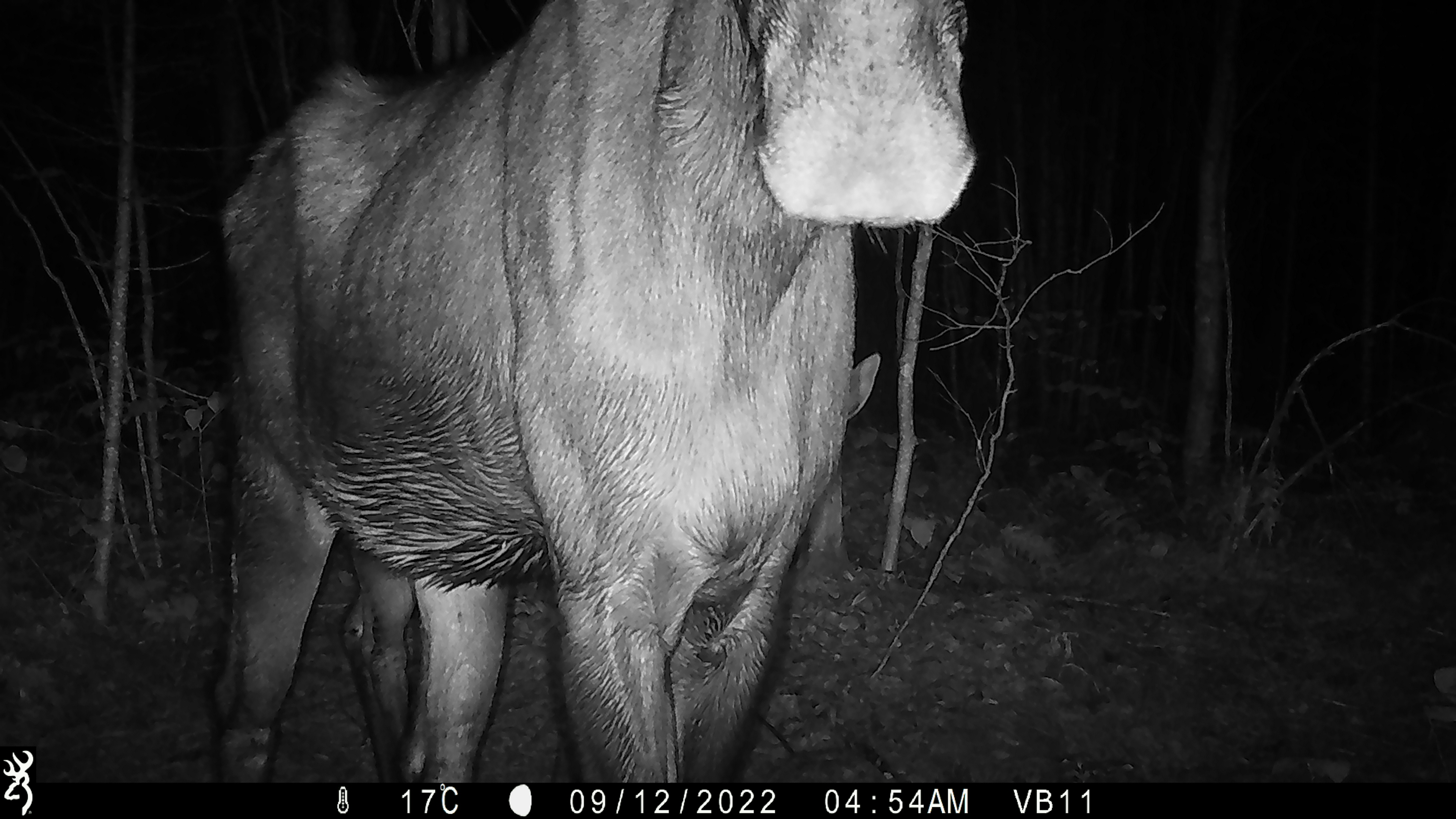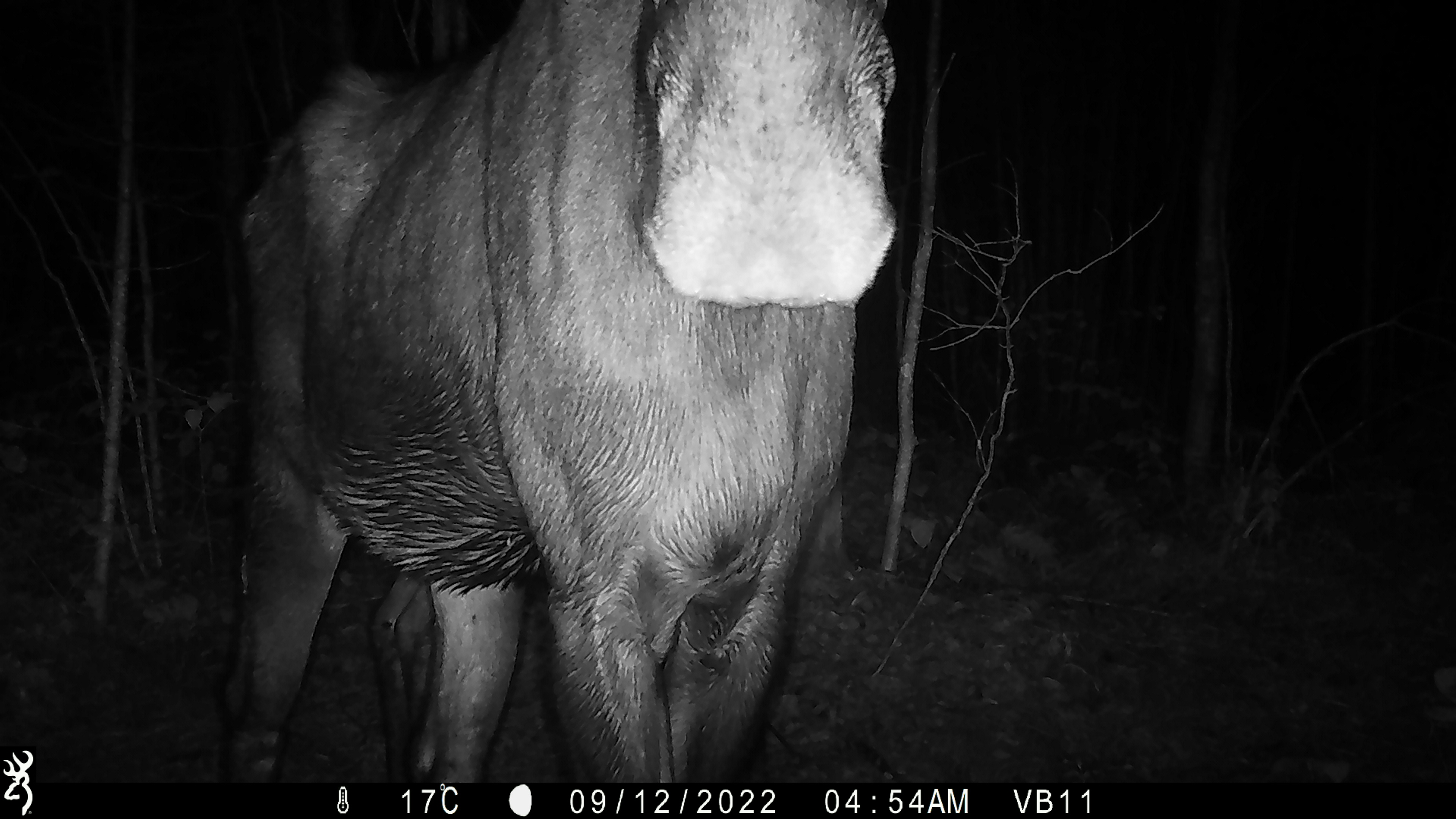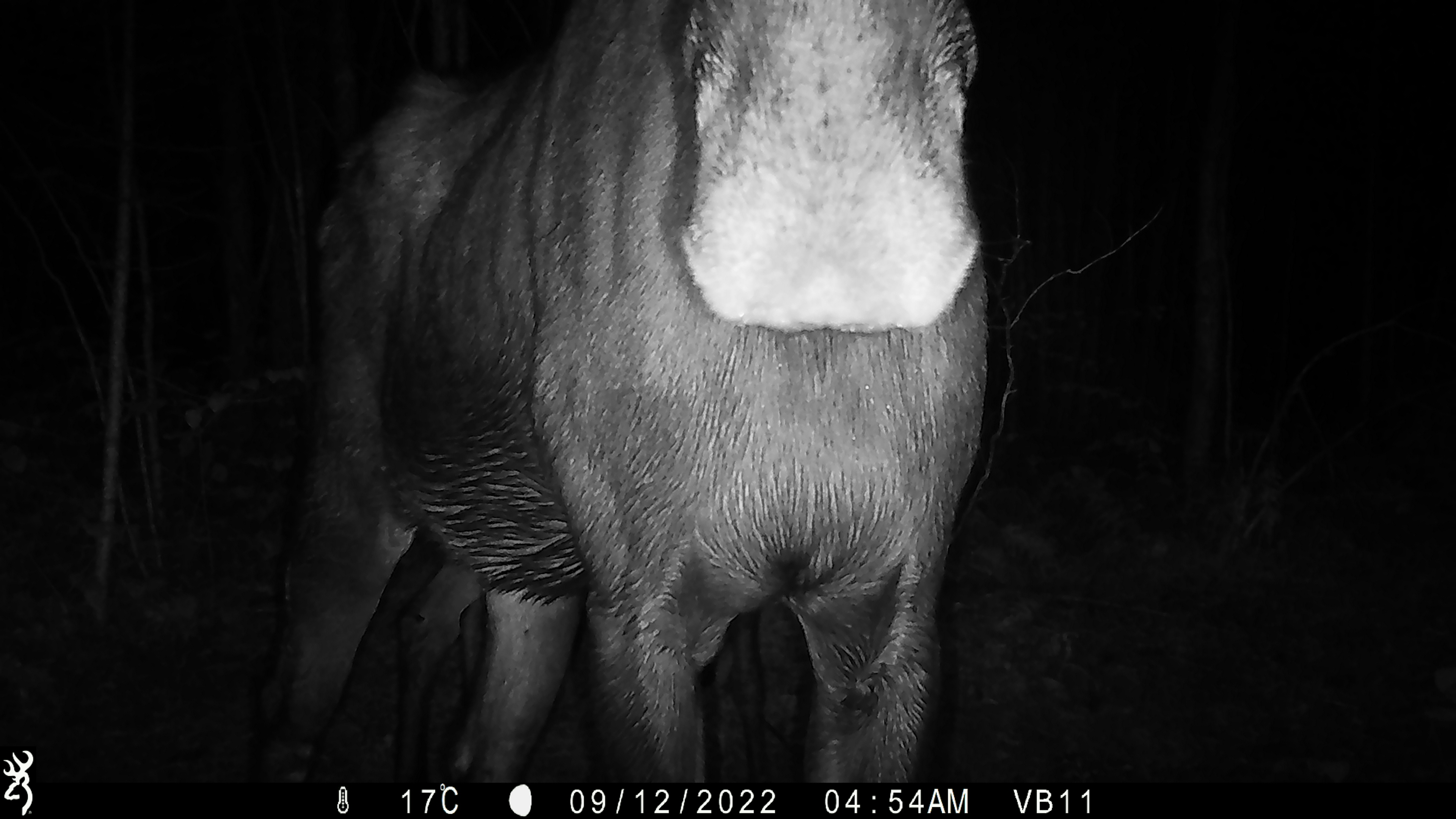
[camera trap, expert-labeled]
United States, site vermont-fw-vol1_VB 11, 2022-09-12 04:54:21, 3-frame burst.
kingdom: Animalia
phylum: Chordata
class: Mammalia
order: Artiodactyla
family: Cervidae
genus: Alces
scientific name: Alces alces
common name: moose